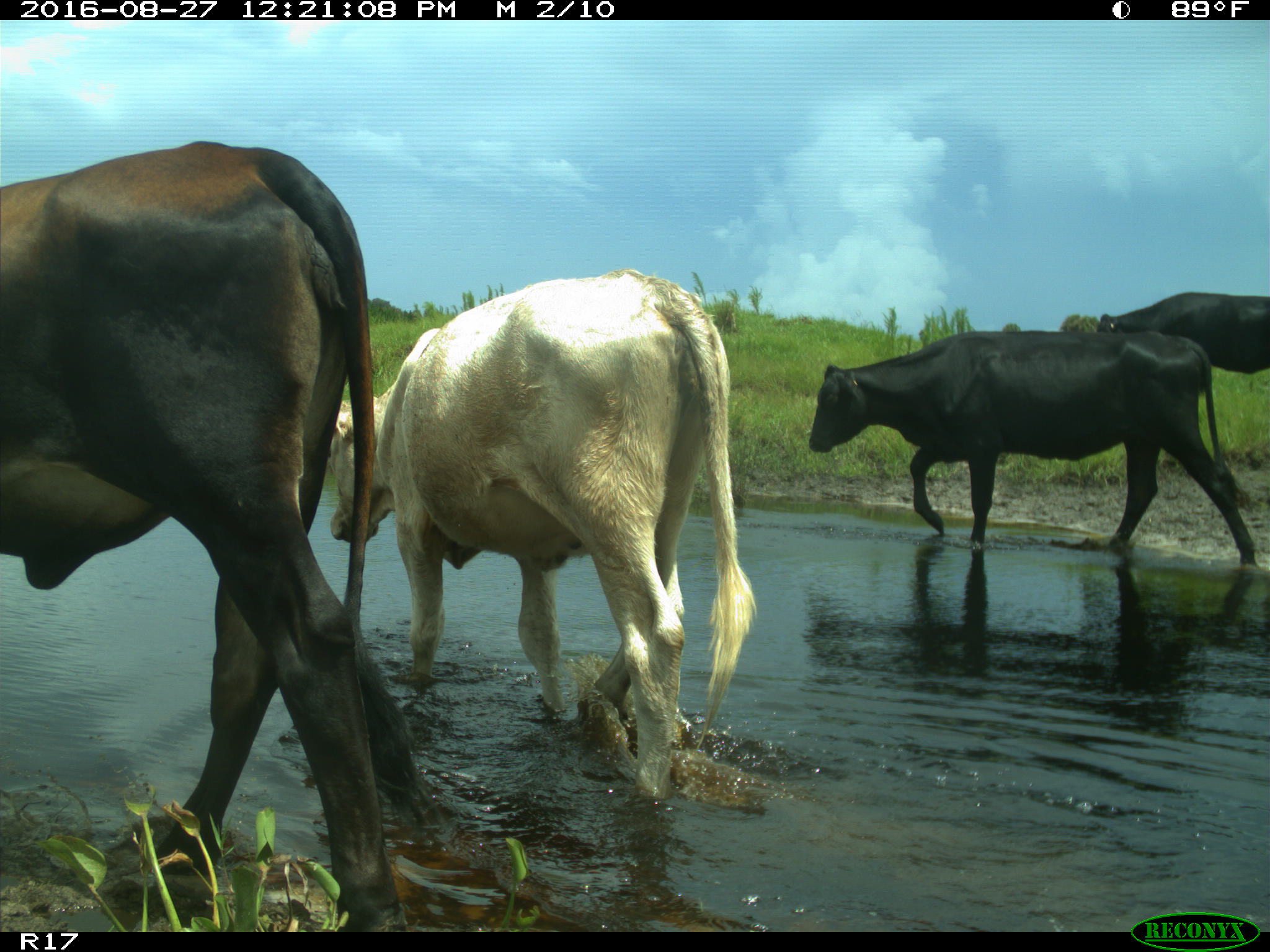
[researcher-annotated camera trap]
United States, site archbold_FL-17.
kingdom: Animalia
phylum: Chordata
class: Mammalia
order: Artiodactyla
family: Bovidae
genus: Bos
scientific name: Bos taurus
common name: domestic cow